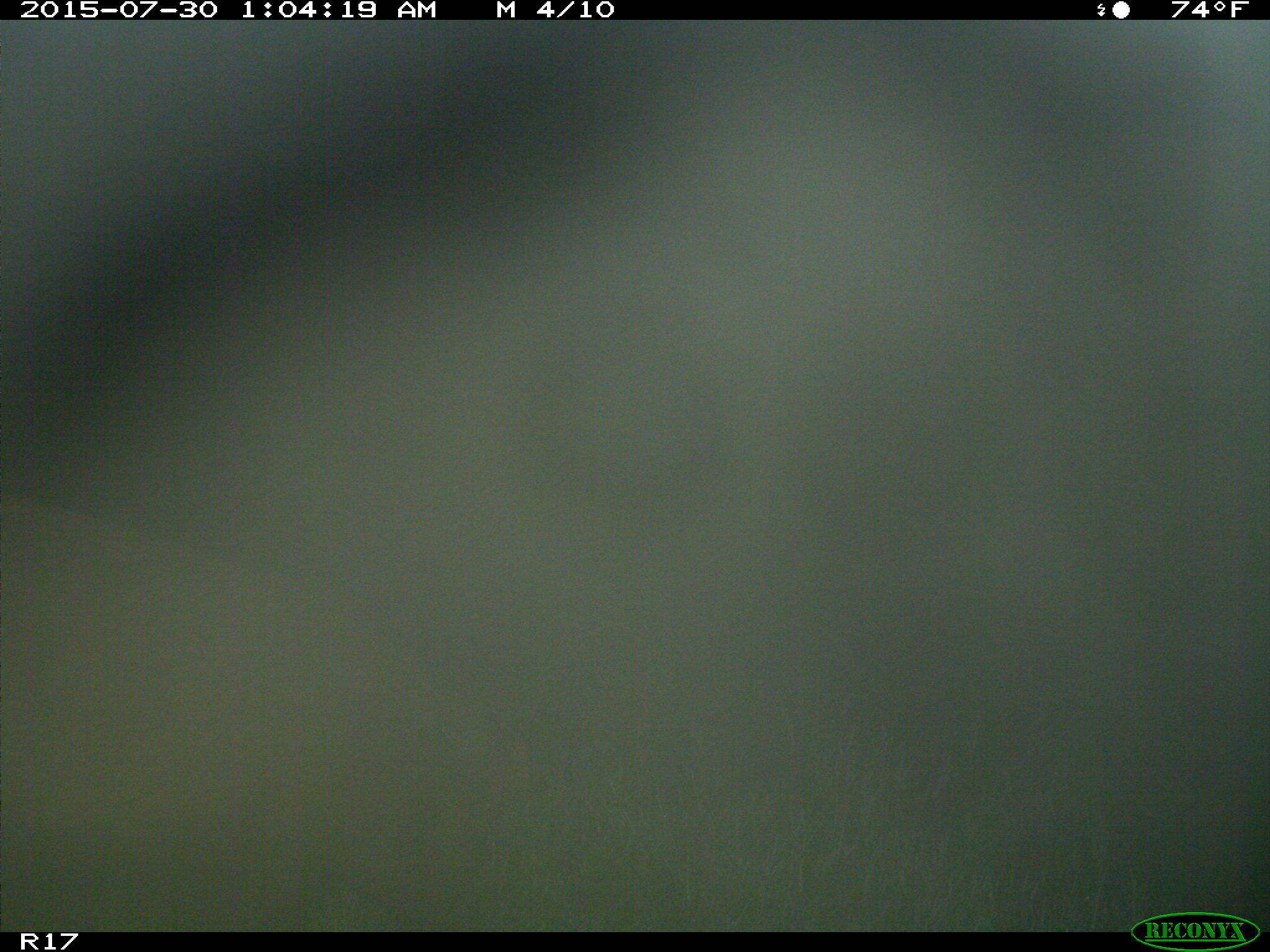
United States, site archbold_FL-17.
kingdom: Animalia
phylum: Chordata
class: Mammalia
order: Artiodactyla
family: Suidae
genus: Sus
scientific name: Sus scrofa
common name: wild boar